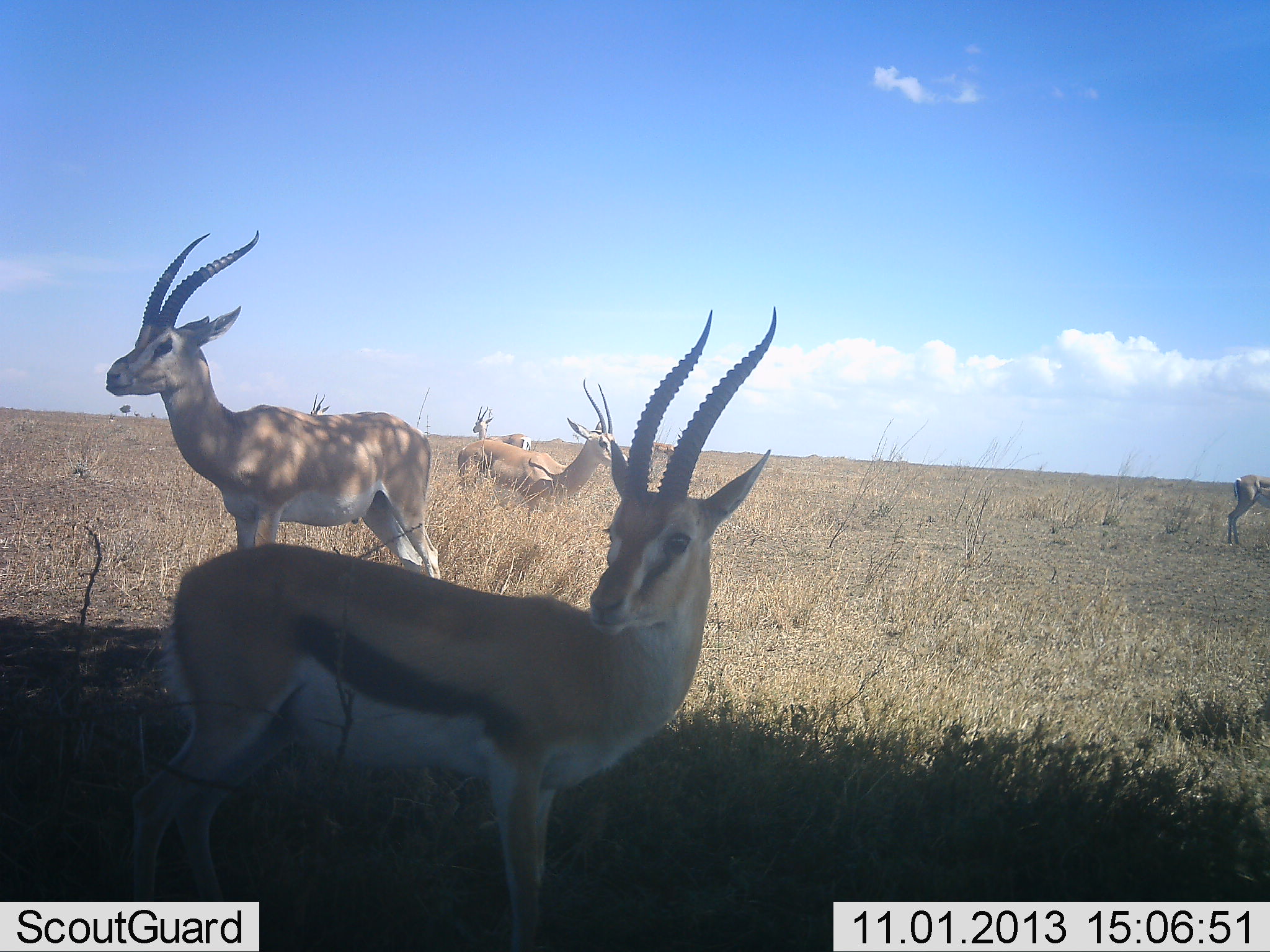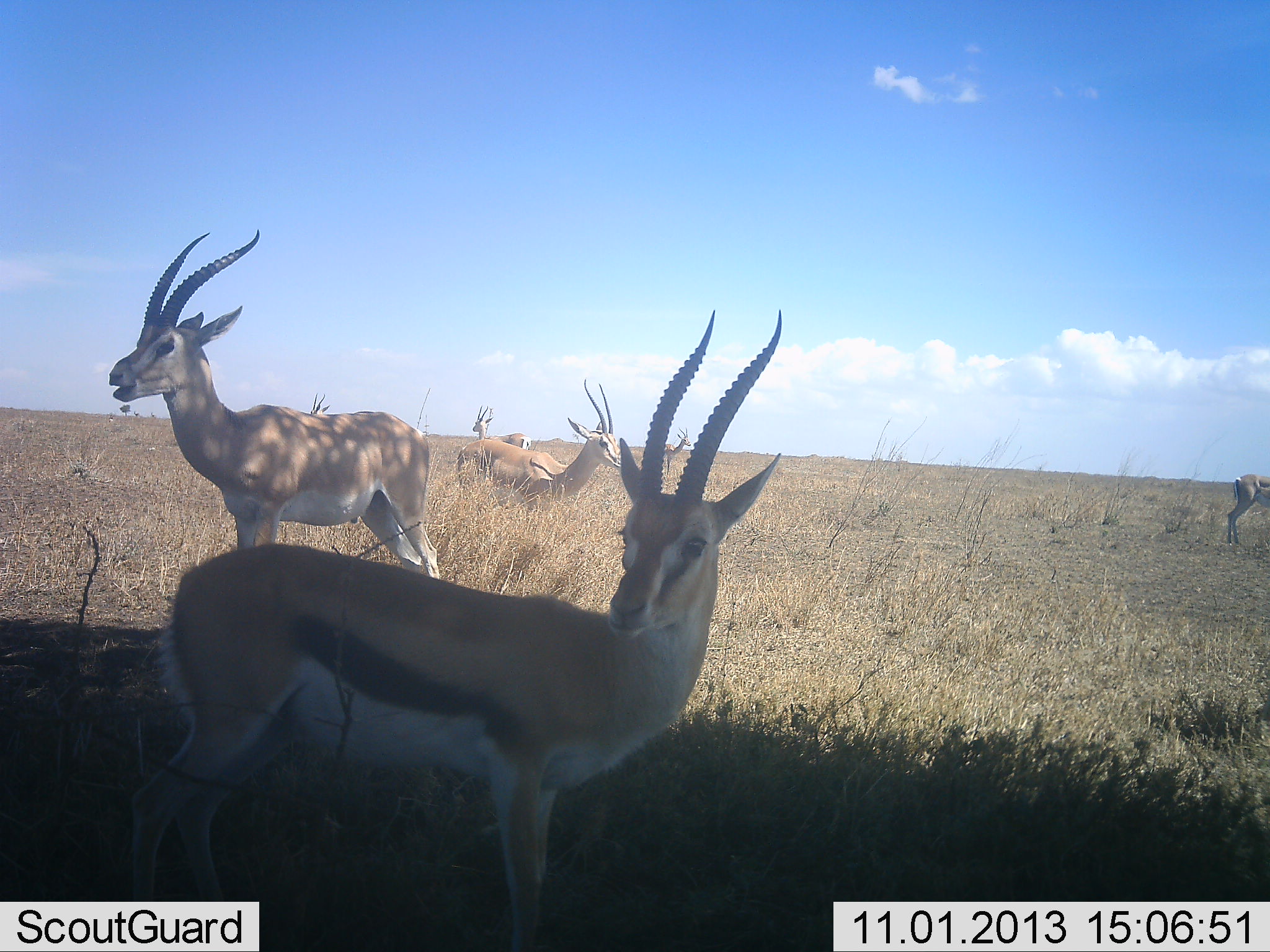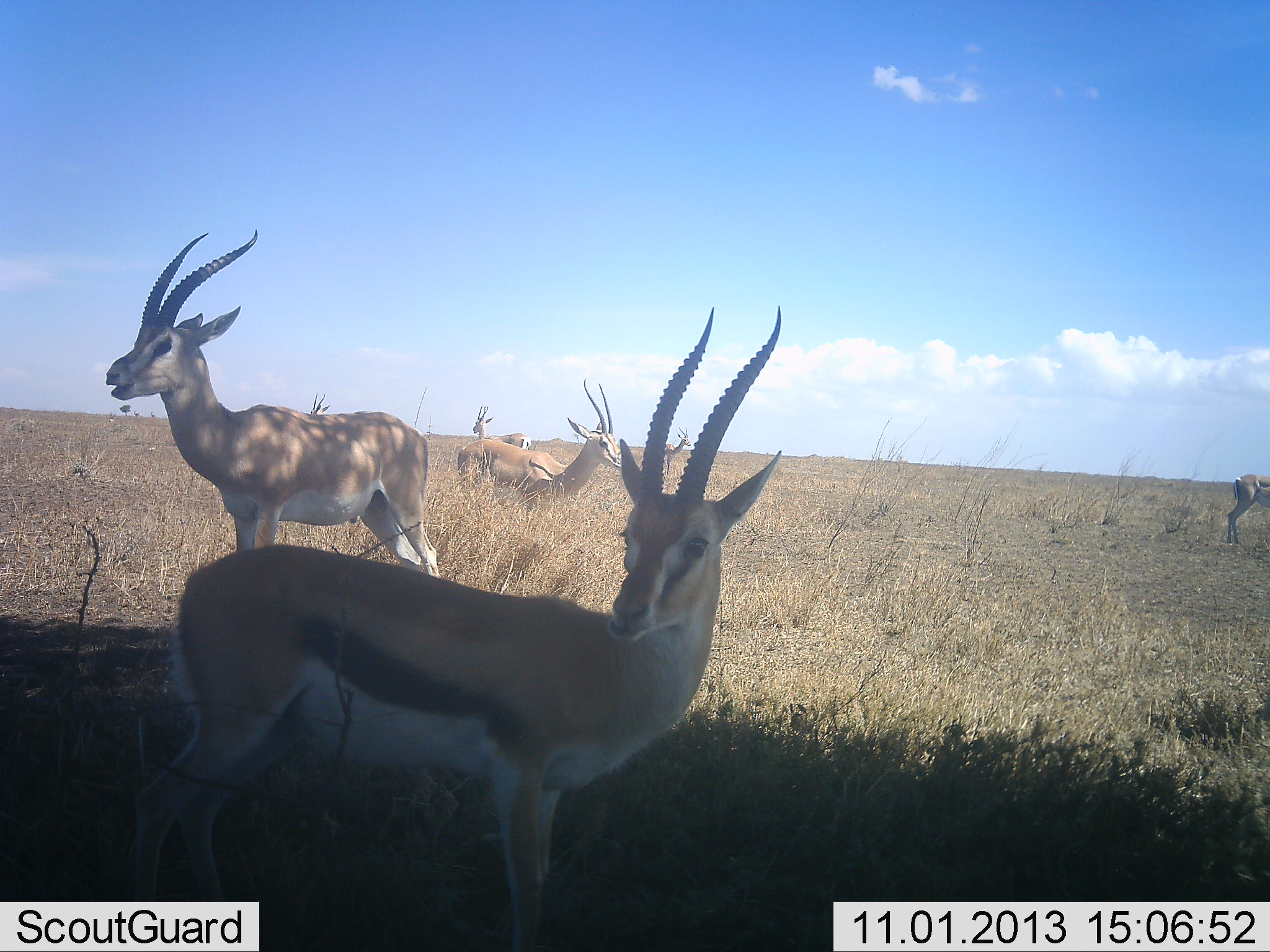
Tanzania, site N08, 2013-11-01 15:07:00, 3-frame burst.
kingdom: Animalia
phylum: Chordata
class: Mammalia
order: Artiodactyla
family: Bovidae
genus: Eudorcas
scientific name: Eudorcas thomsonii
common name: thomson's gazelle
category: gazellethomsons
Gazellethomsons (thomson's gazelle) (Eudorcas thomsonii), count 6. Behavior (volunteer vote fractions): standing 93%, resting 10%, moving 17%, interacting 7%. Young present (vote fraction): 0%. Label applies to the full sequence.